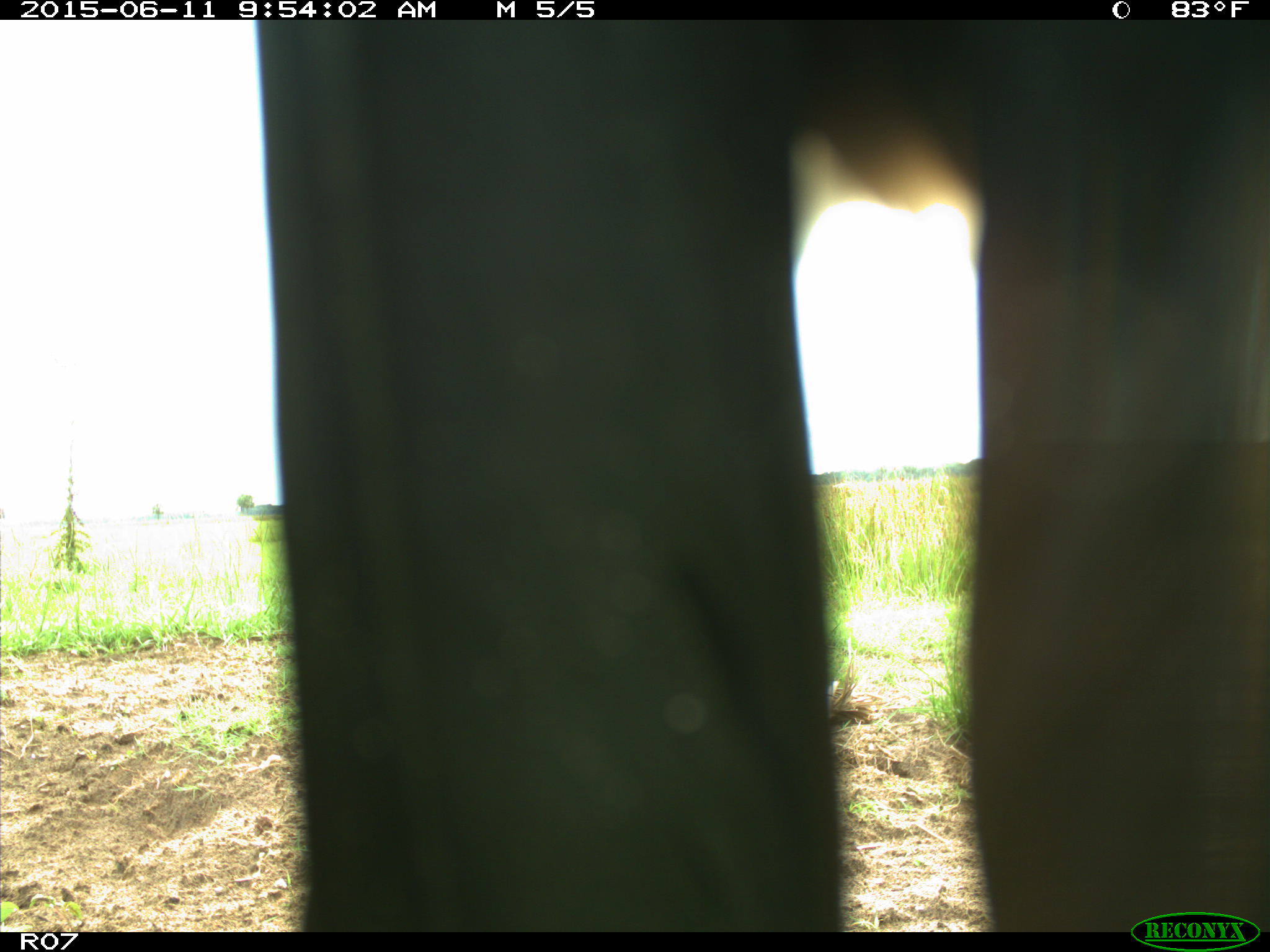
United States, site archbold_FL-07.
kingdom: Animalia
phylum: Chordata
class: Mammalia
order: Artiodactyla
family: Bovidae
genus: Bos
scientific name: Bos taurus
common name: domestic cow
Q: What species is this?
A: Bos taurus (domestic cow).